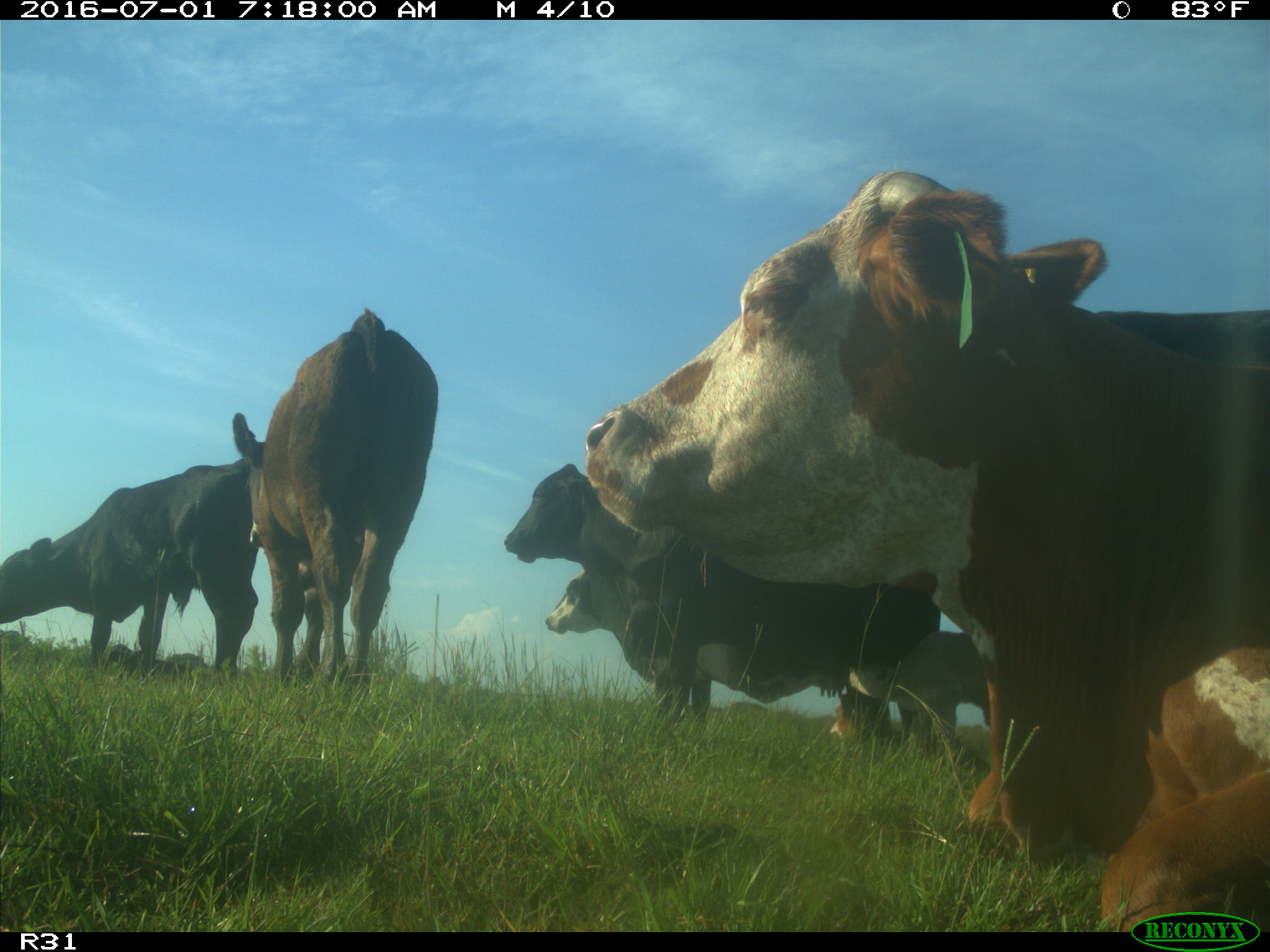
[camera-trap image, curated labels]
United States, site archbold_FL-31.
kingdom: Animalia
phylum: Chordata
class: Mammalia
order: Artiodactyla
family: Bovidae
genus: Bos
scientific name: Bos taurus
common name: domestic cow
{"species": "Bos taurus (domestic cow)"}